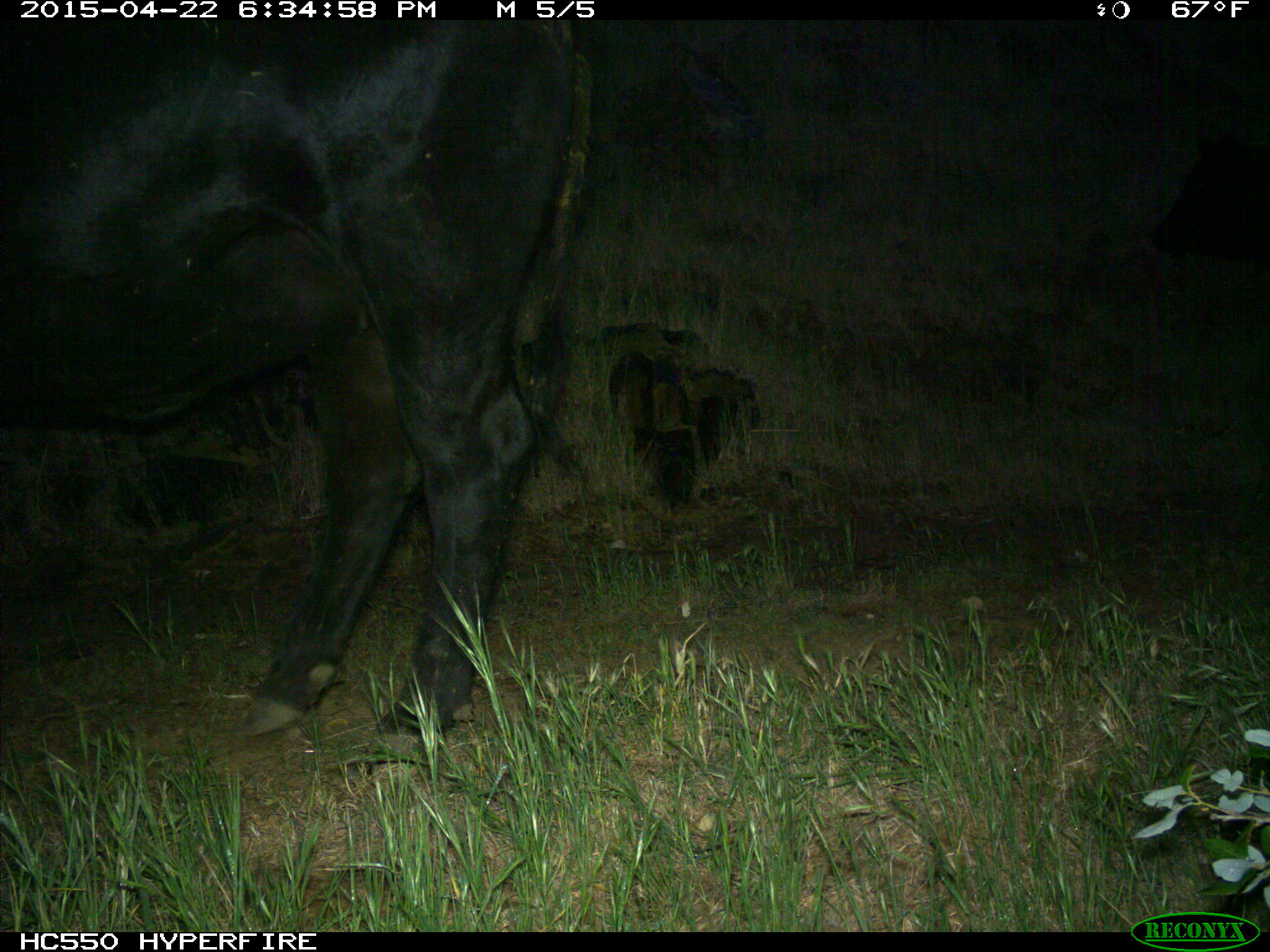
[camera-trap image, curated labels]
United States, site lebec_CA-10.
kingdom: Animalia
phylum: Chordata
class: Mammalia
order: Artiodactyla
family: Bovidae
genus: Bos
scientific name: Bos taurus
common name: domestic cow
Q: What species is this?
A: Bos taurus (domestic cow).